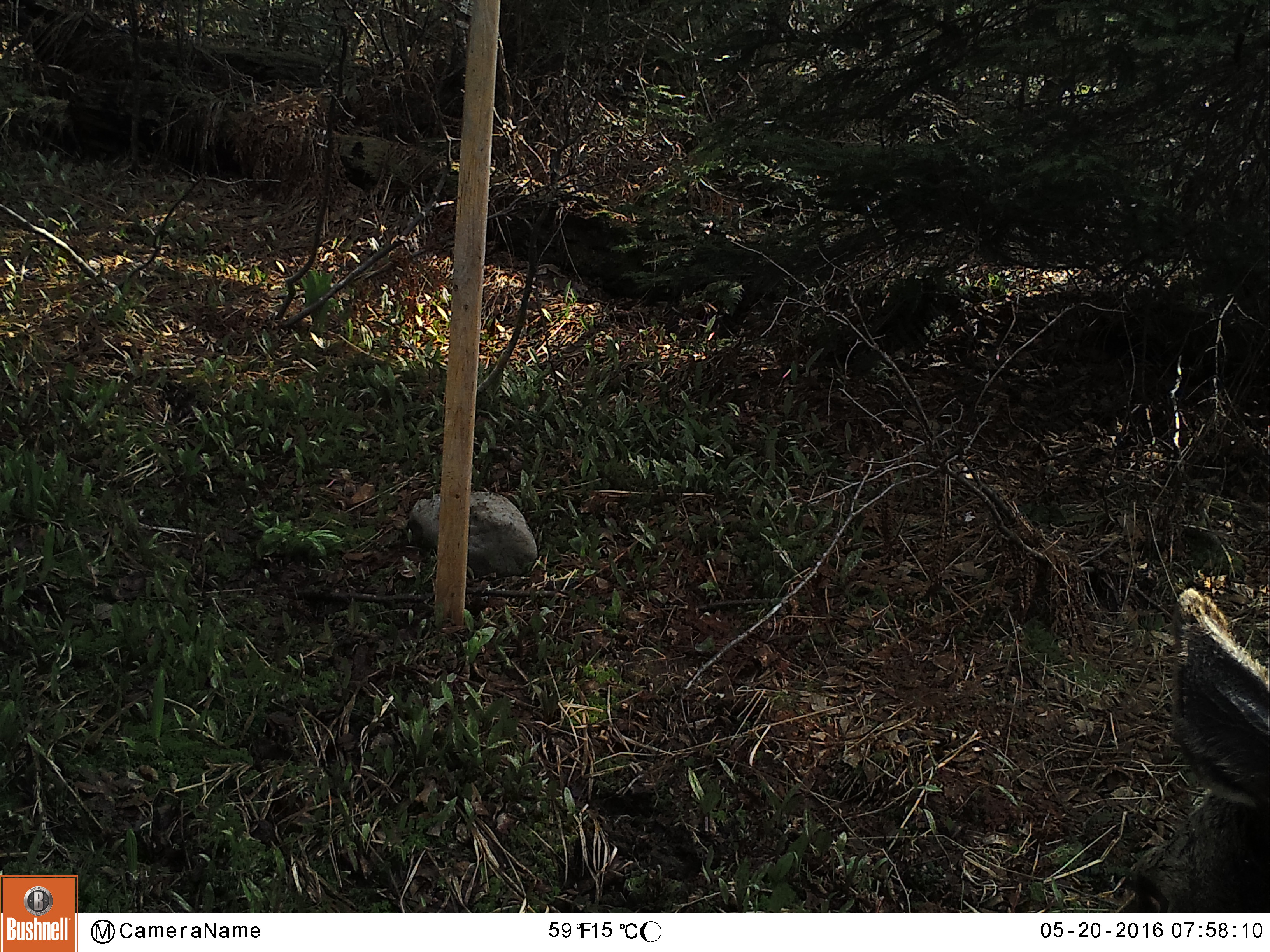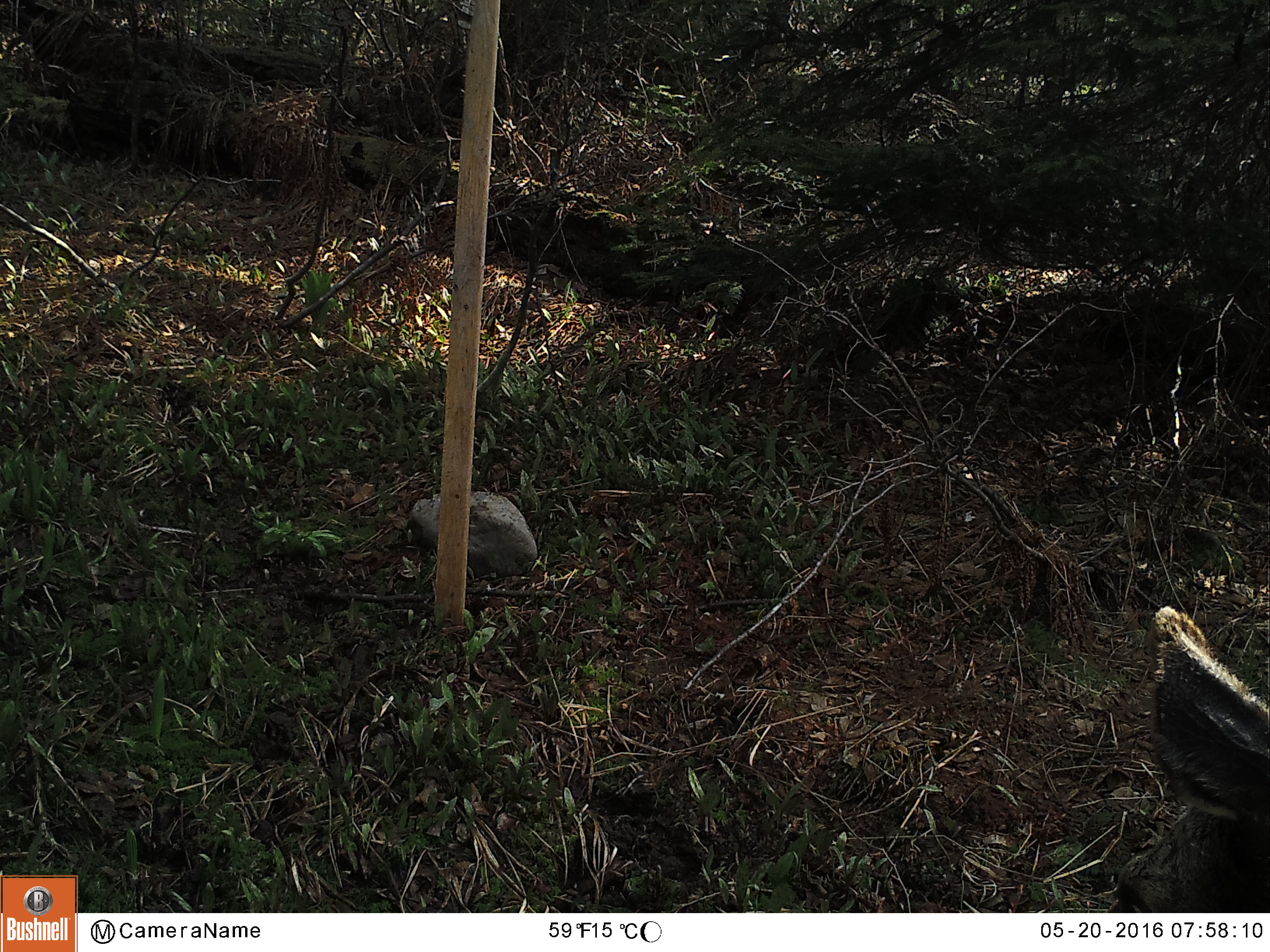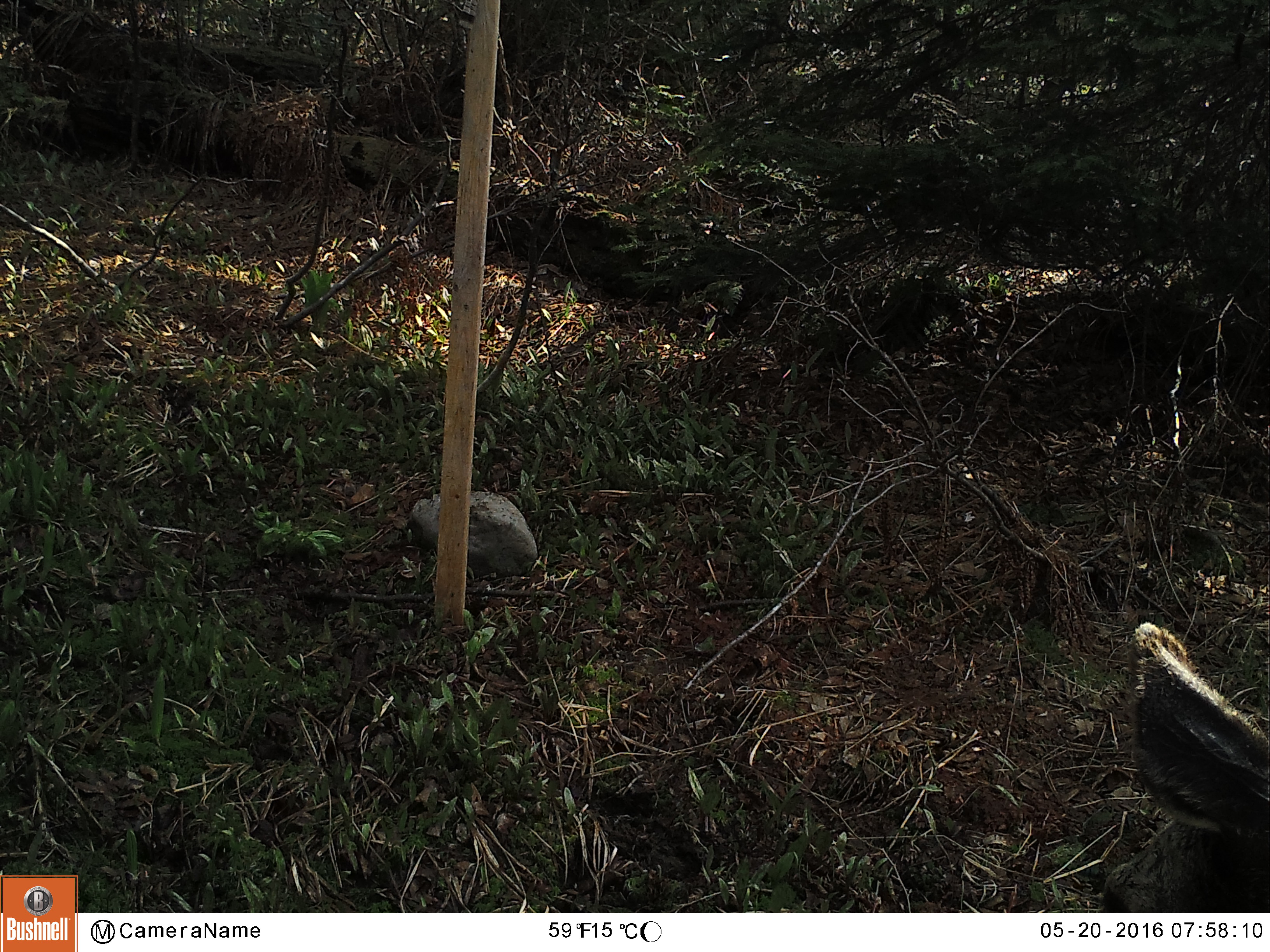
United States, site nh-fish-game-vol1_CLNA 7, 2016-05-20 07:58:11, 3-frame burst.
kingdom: Animalia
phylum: Chordata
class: Mammalia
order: Artiodactyla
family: Cervidae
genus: Alces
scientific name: Alces alces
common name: moose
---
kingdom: Animalia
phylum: Chordata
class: Mammalia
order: Artiodactyla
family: Cervidae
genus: Odocoileus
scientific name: Odocoileus virginianus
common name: white-tailed deer